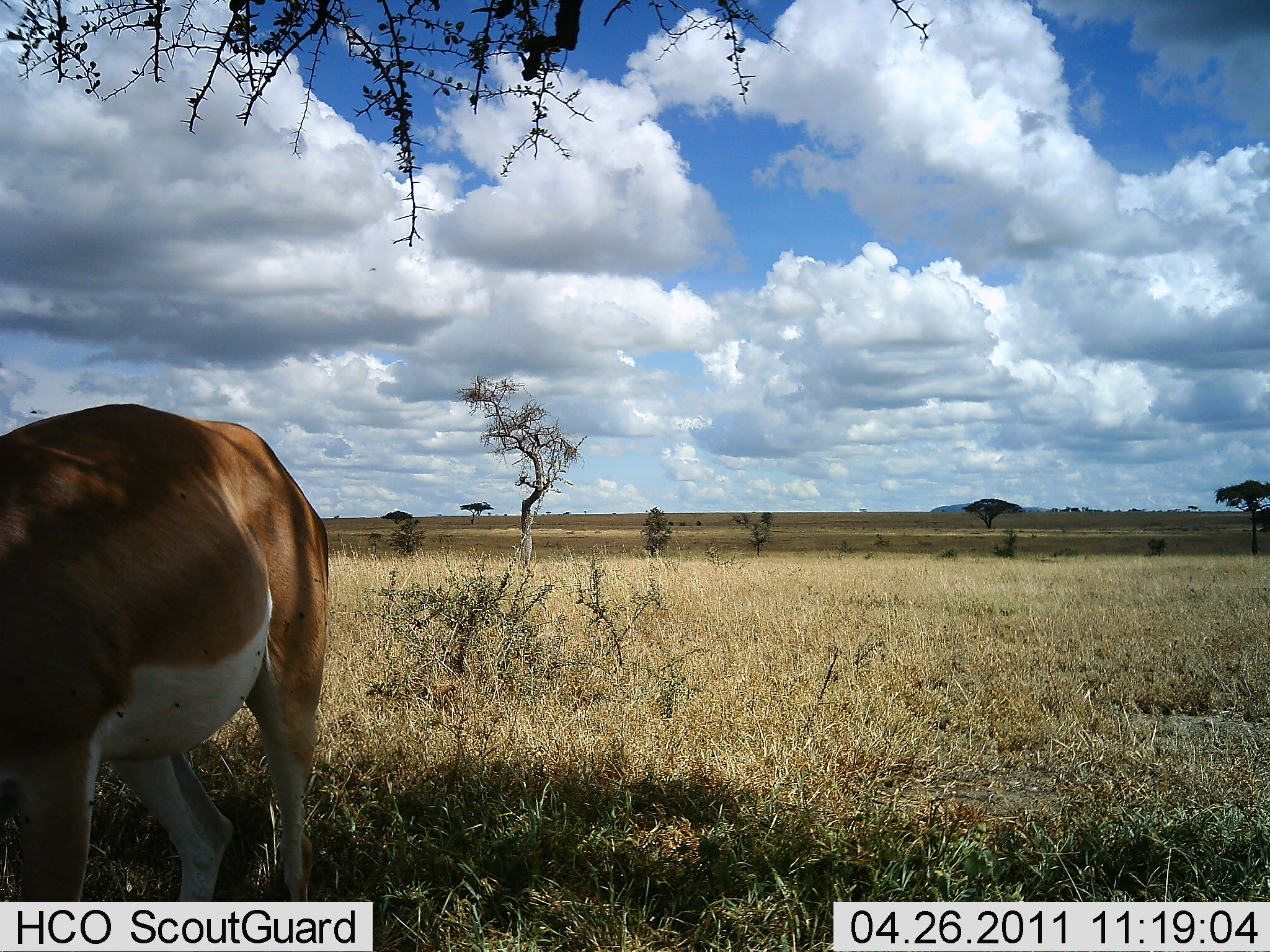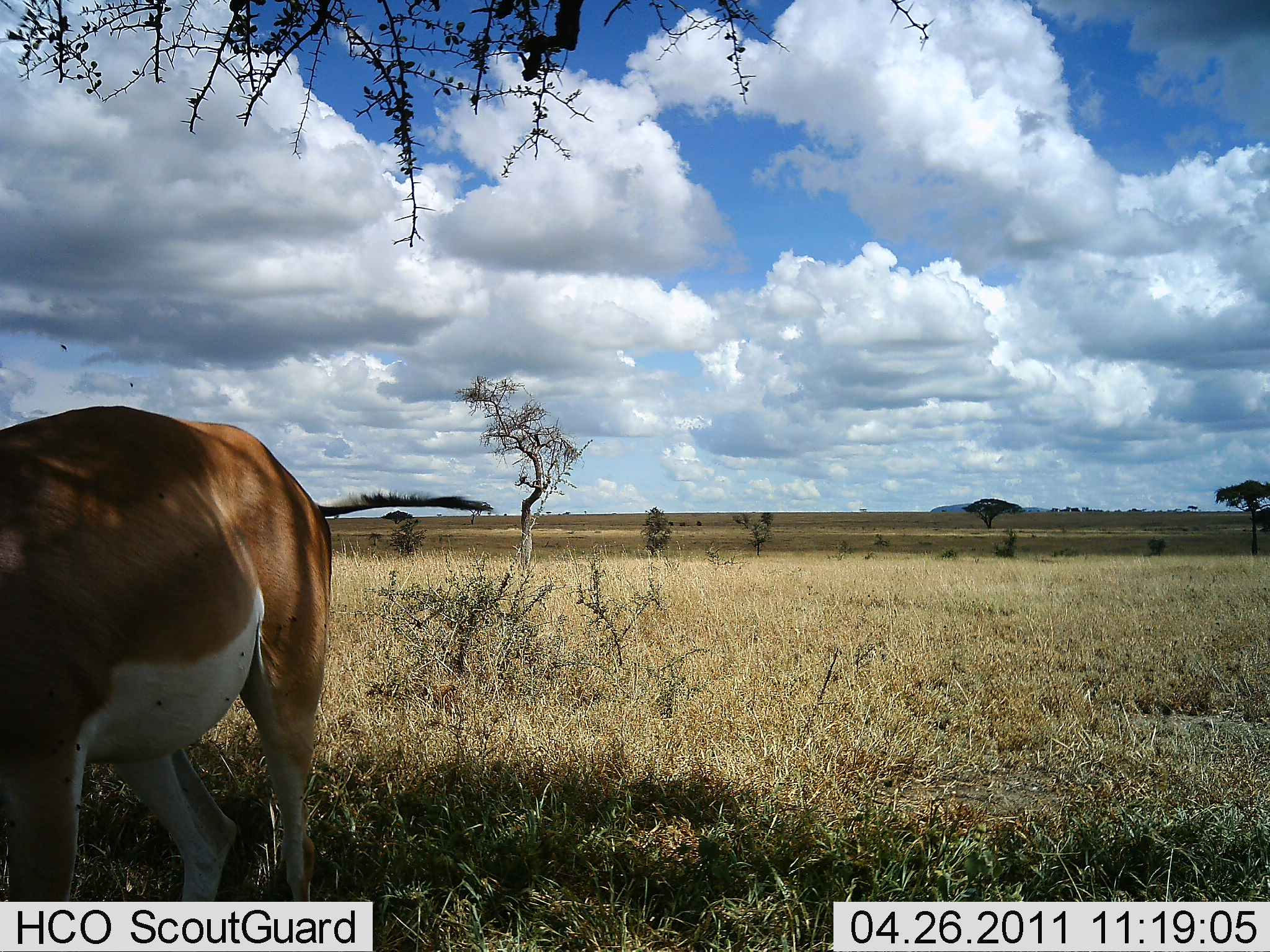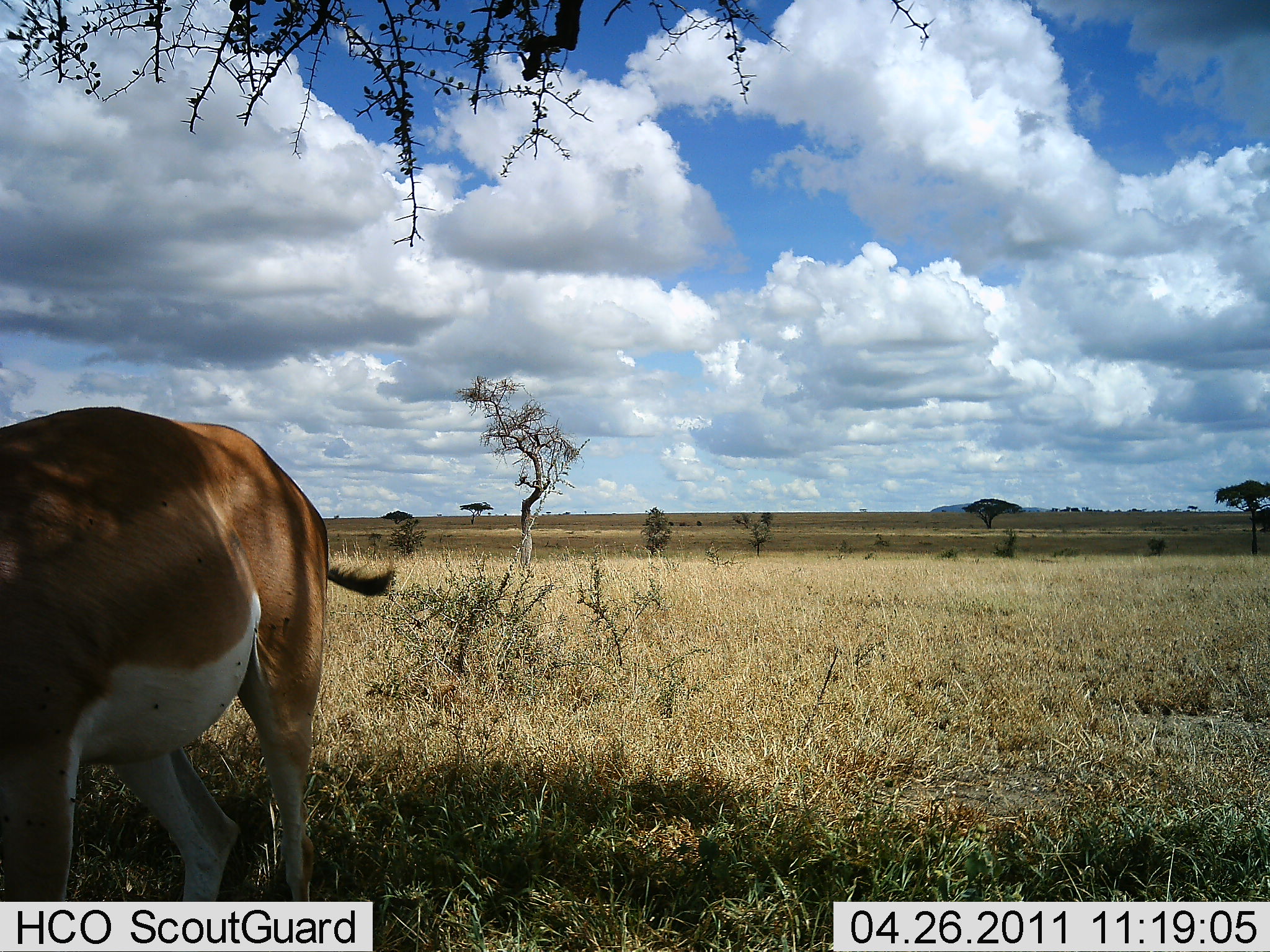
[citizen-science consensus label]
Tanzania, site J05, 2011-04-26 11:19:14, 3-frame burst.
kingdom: Animalia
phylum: Chordata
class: Mammalia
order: Artiodactyla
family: Bovidae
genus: Nanger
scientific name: Nanger granti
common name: grant's gazelle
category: gazellegrants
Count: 1.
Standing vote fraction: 64%.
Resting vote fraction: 0%.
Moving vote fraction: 21%.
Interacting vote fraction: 0%.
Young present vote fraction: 0%.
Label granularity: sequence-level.